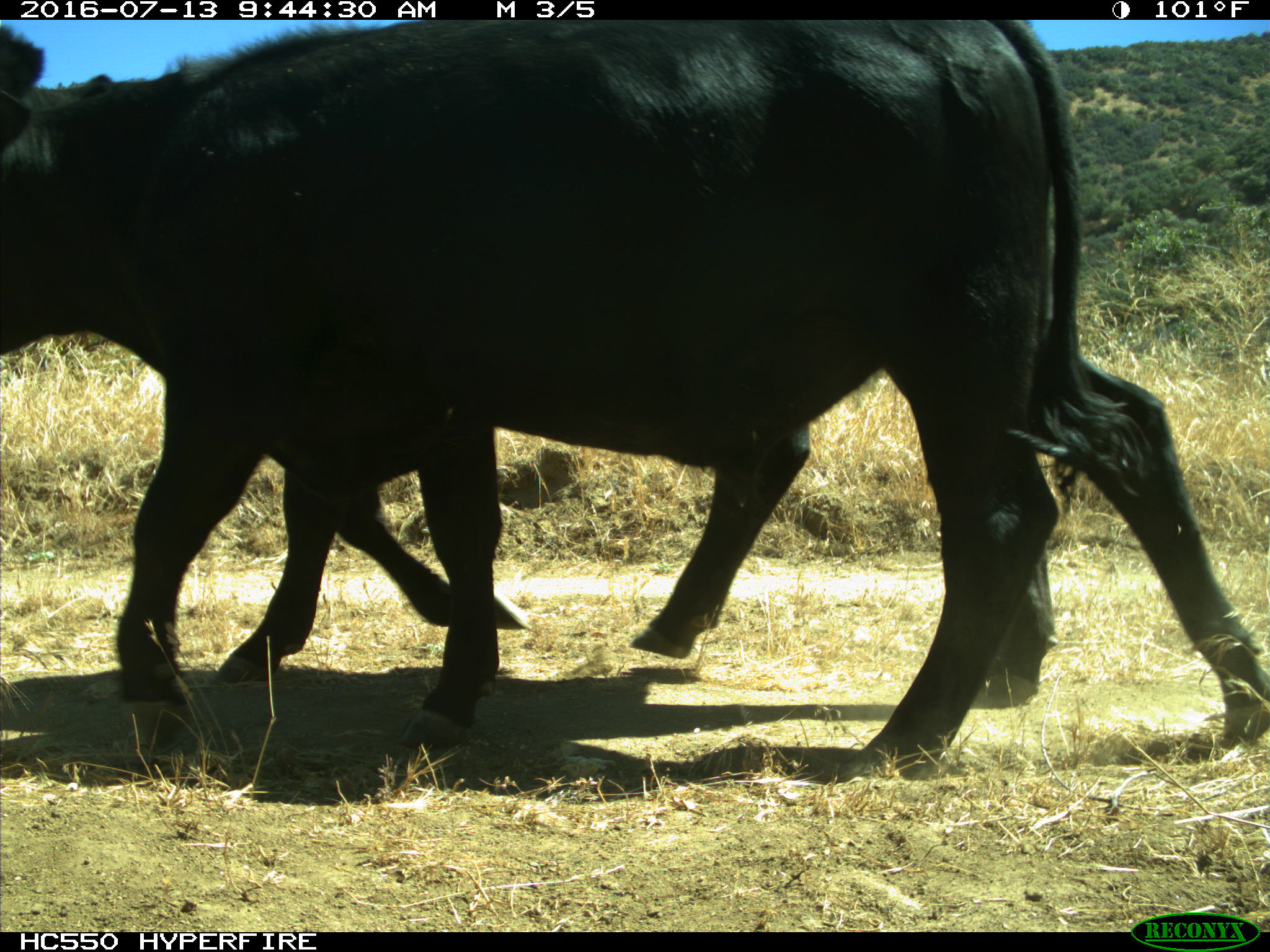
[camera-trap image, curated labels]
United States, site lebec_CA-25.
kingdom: Animalia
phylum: Chordata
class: Mammalia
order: Artiodactyla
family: Bovidae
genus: Bos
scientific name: Bos taurus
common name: domestic cow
Bos taurus (domestic cow).